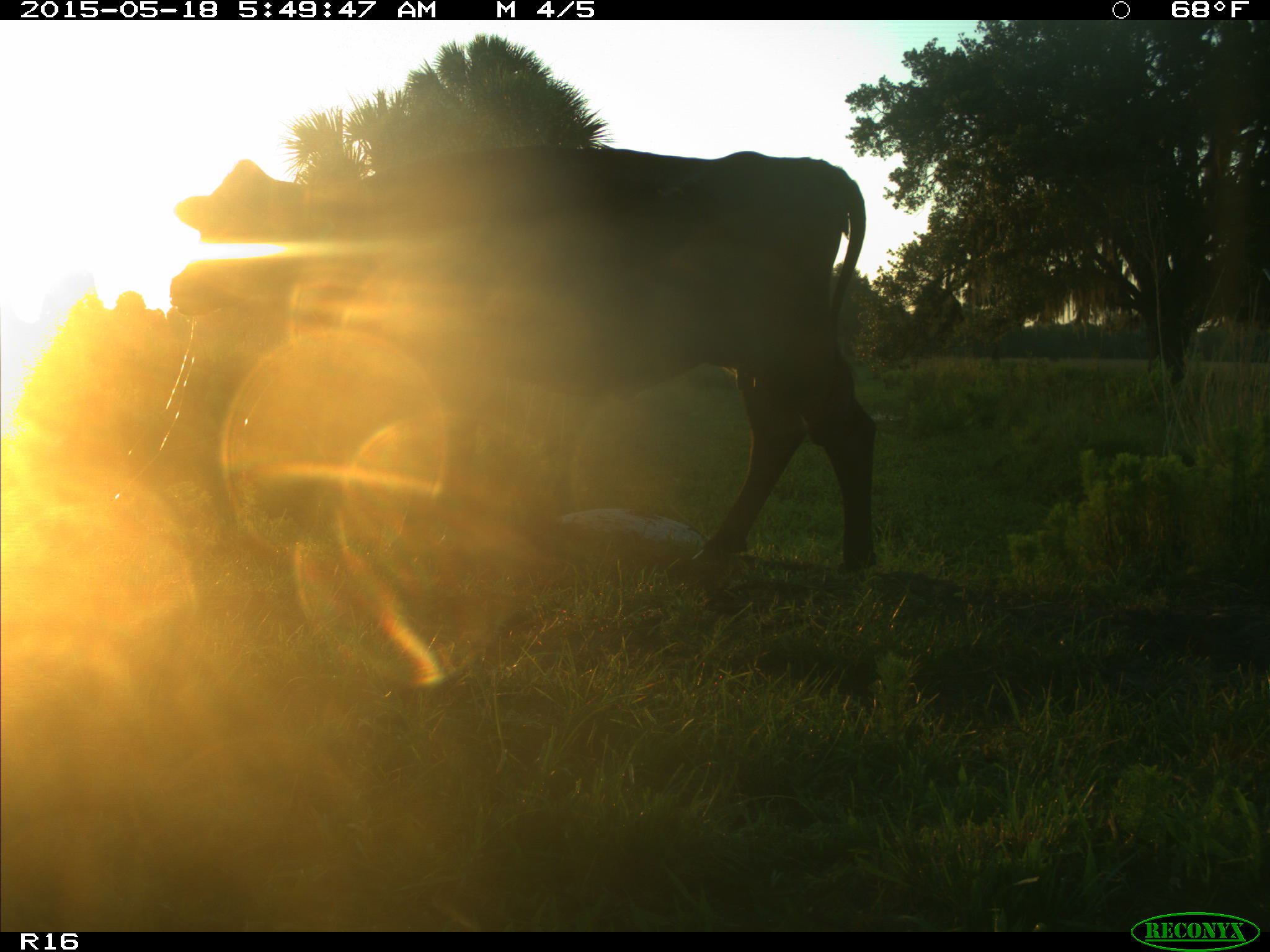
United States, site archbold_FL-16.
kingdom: Animalia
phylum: Chordata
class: Mammalia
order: Artiodactyla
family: Bovidae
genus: Bos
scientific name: Bos taurus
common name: domestic cow